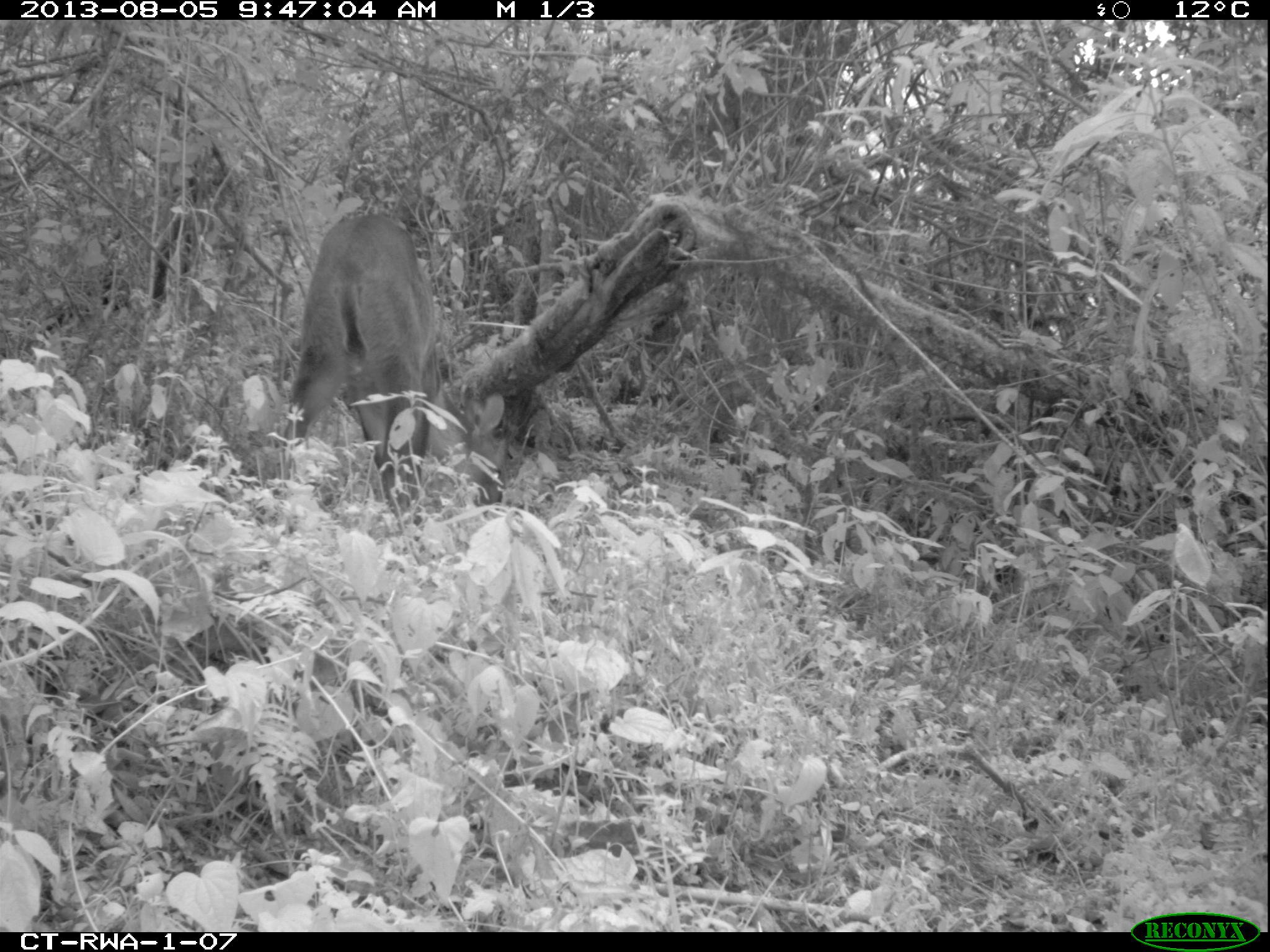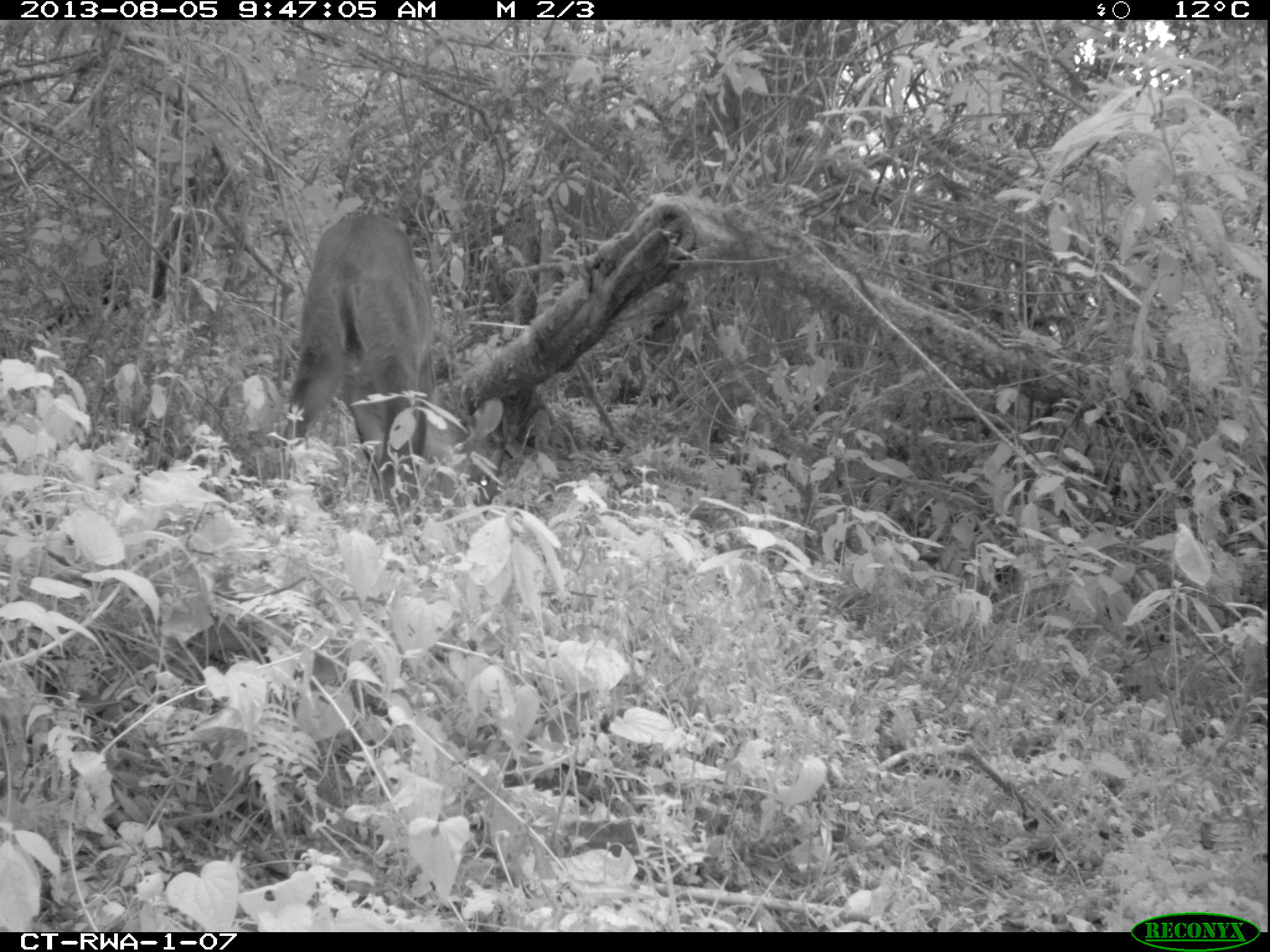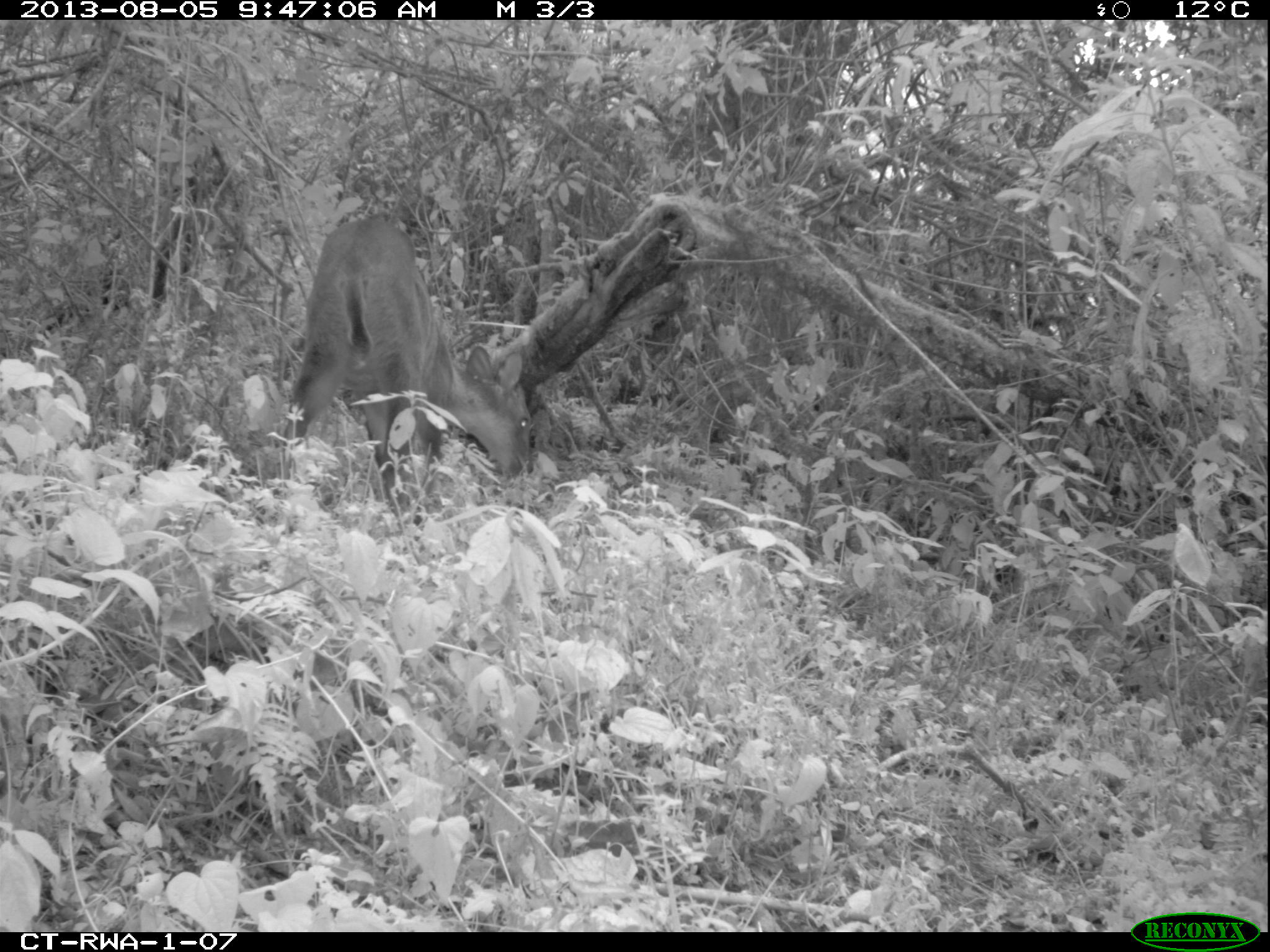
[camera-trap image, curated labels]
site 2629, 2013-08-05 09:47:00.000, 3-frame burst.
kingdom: Animalia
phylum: Chordata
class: Mammalia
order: Artiodactyla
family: Bovidae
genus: Cephalophus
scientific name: Cephalophus nigrifrons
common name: black-fronted duiker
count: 1